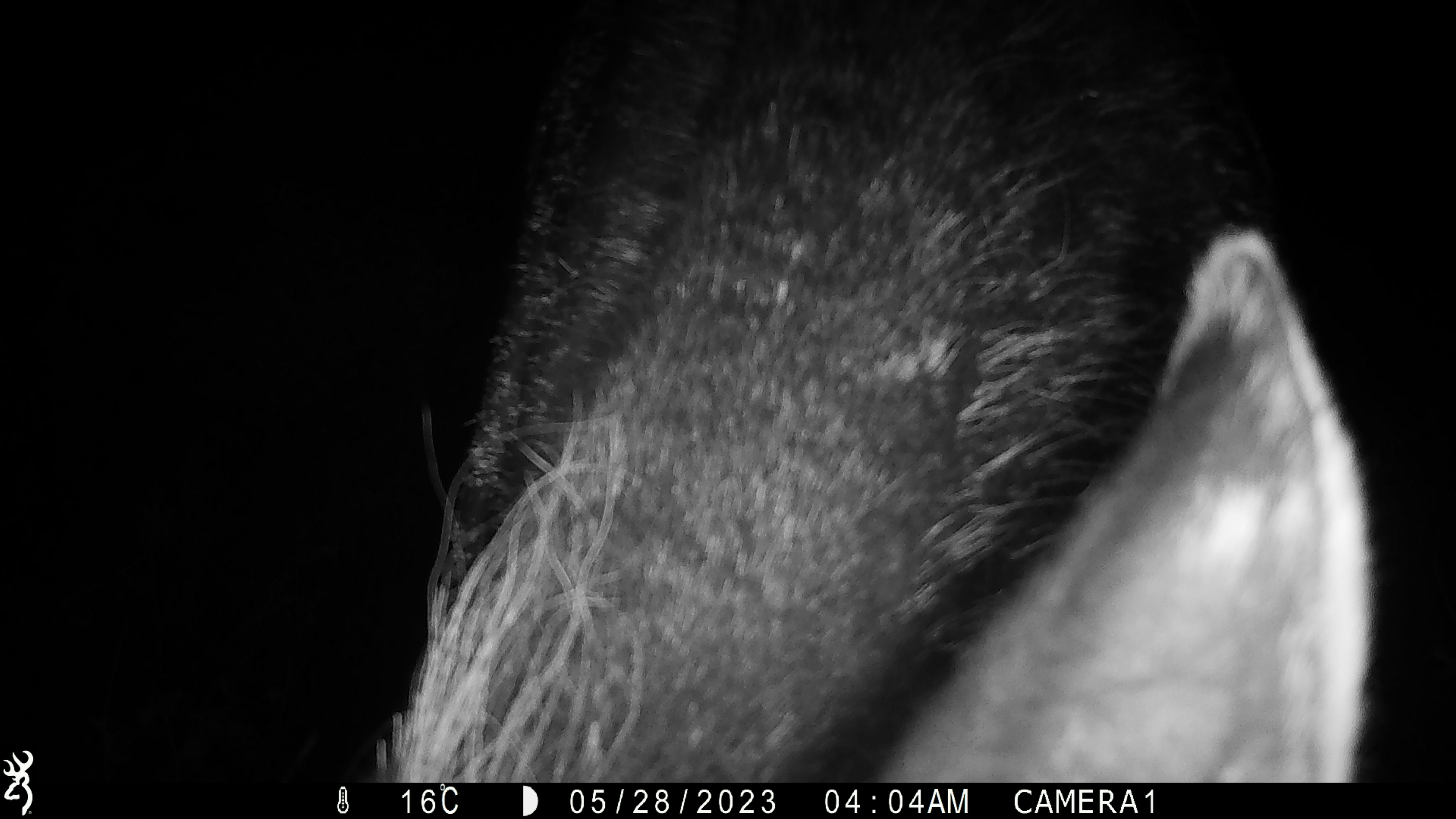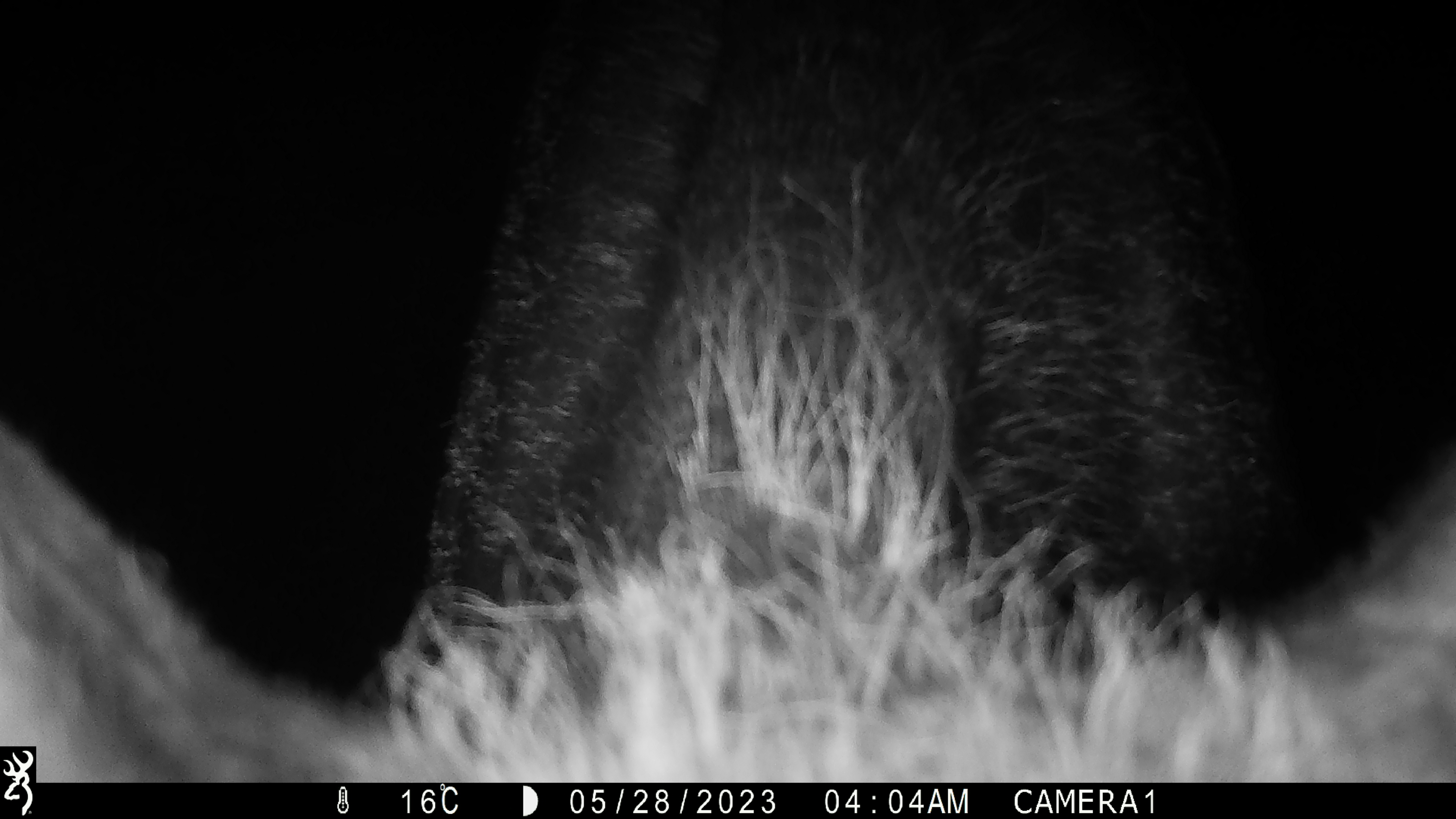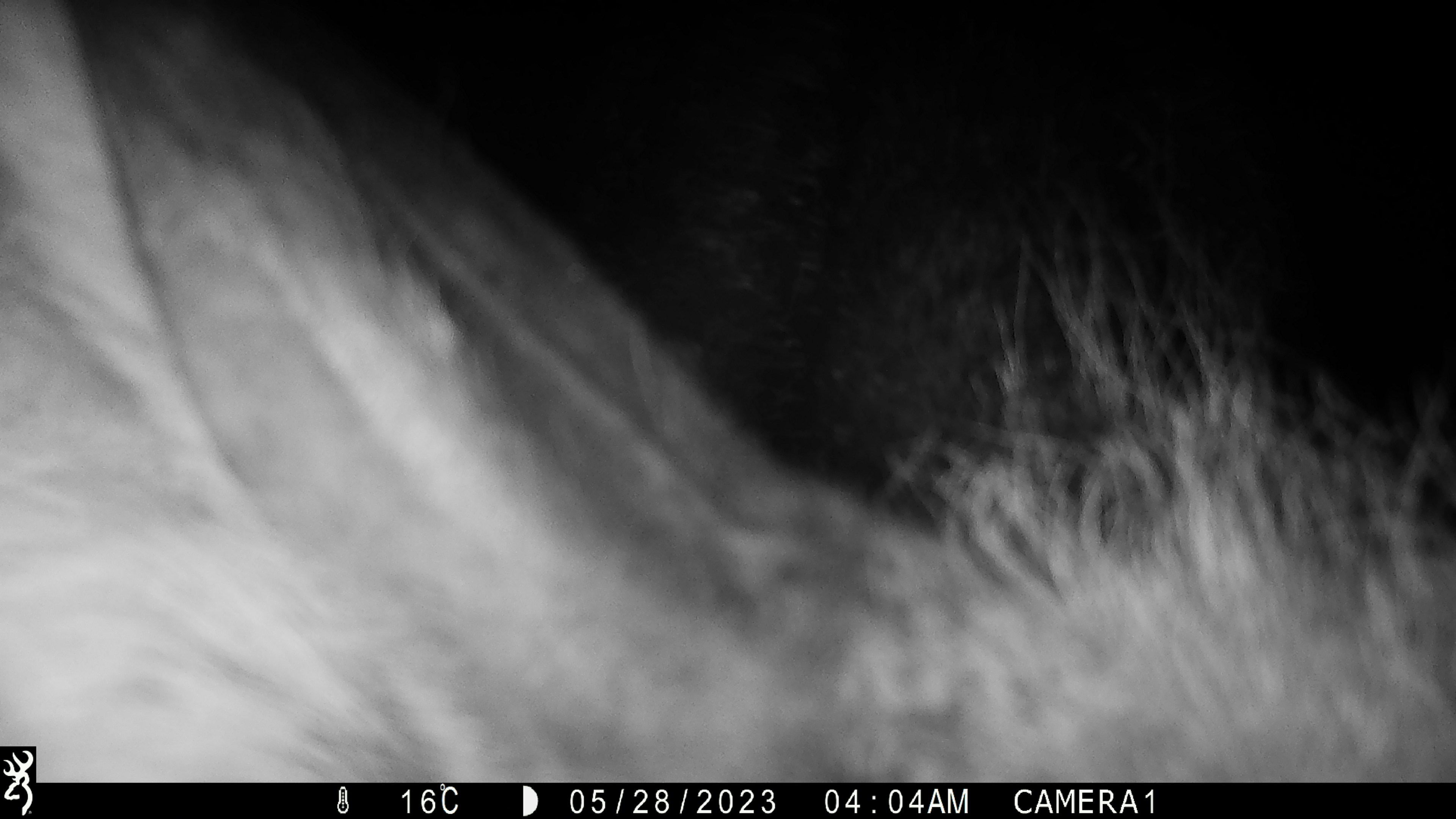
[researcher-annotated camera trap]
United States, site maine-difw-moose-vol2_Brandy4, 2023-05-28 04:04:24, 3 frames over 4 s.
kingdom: Animalia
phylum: Chordata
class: Mammalia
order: Artiodactyla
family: Cervidae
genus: Alces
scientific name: Alces alces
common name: moose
Moose (Alces alces).